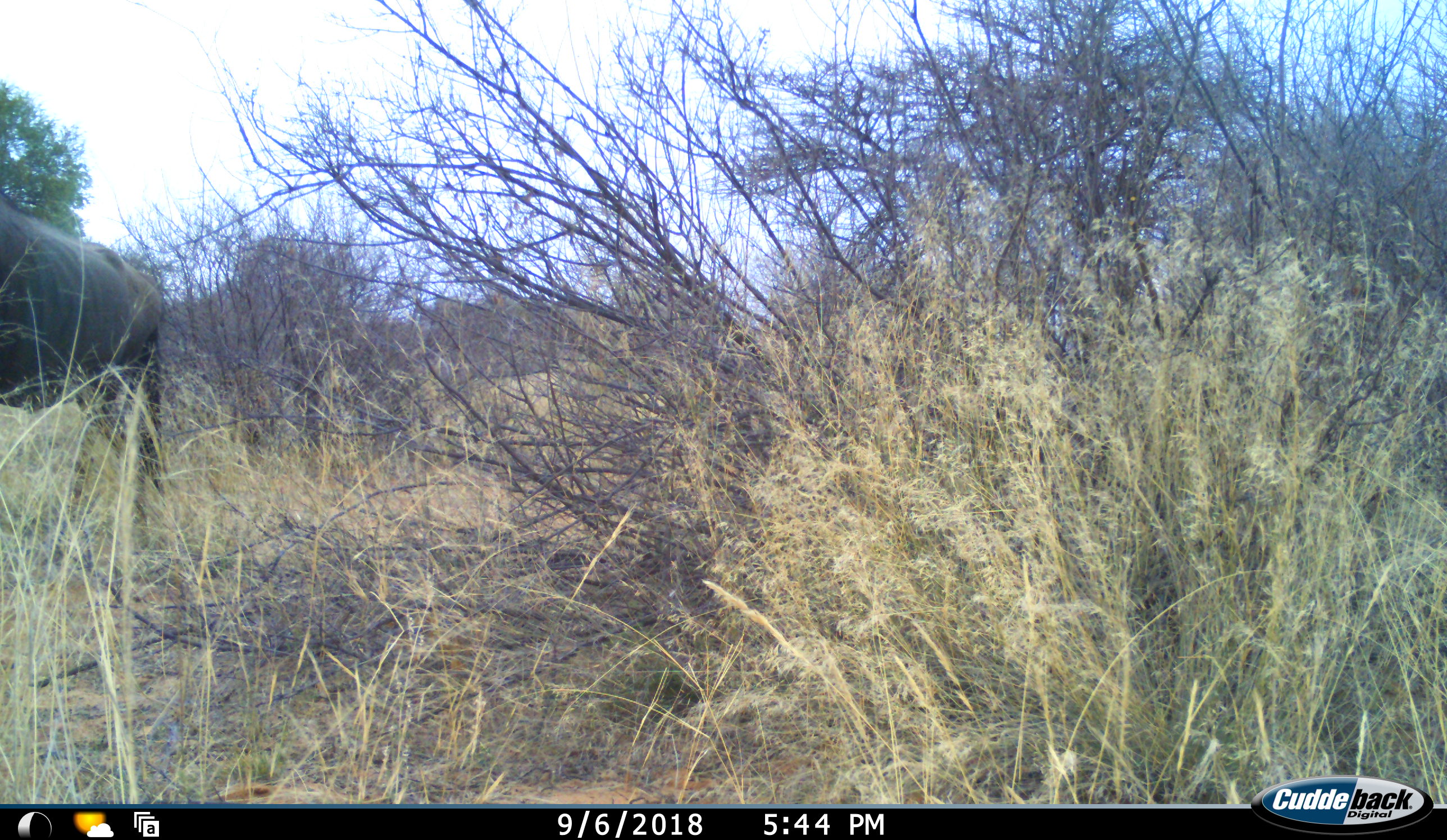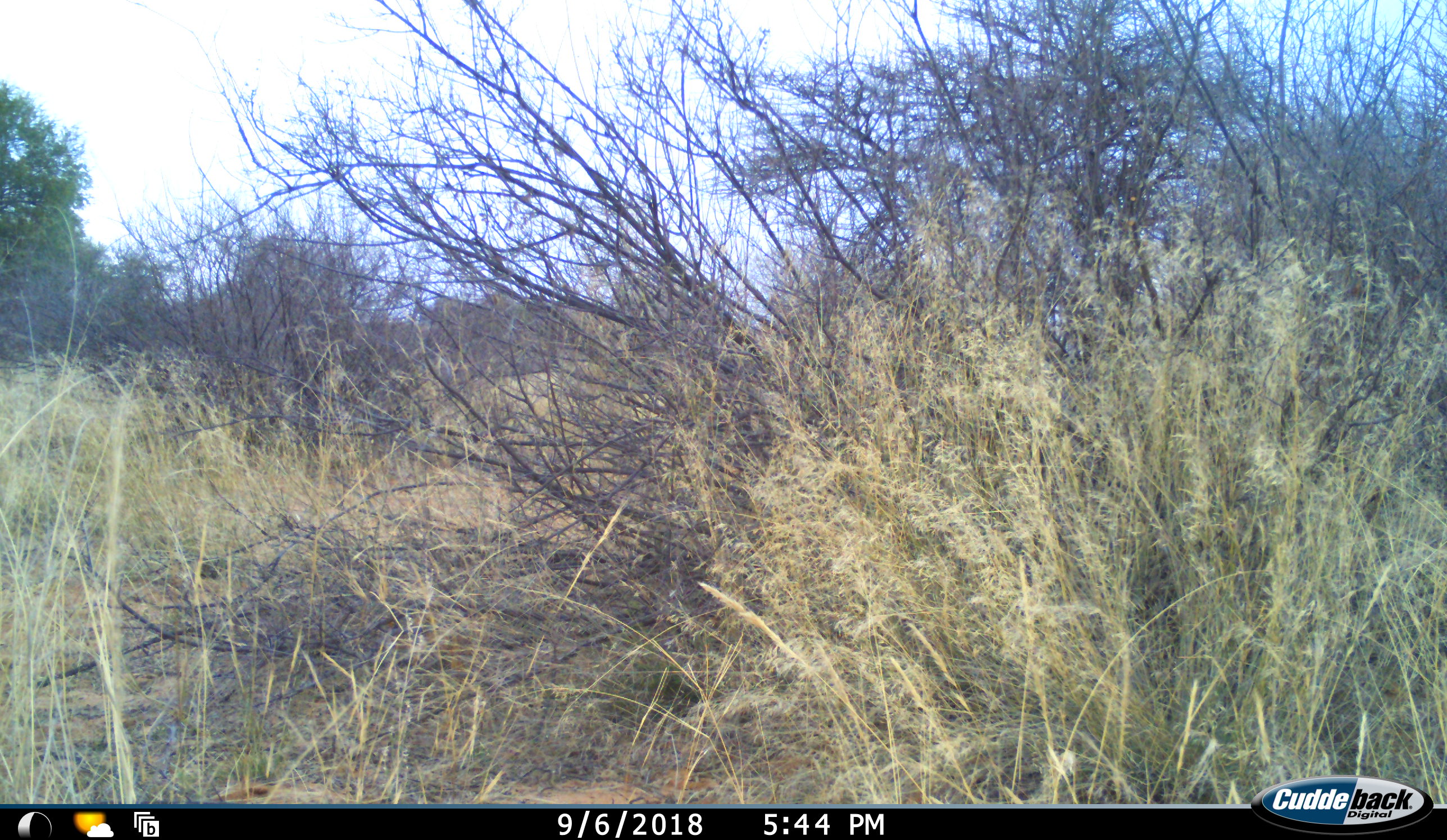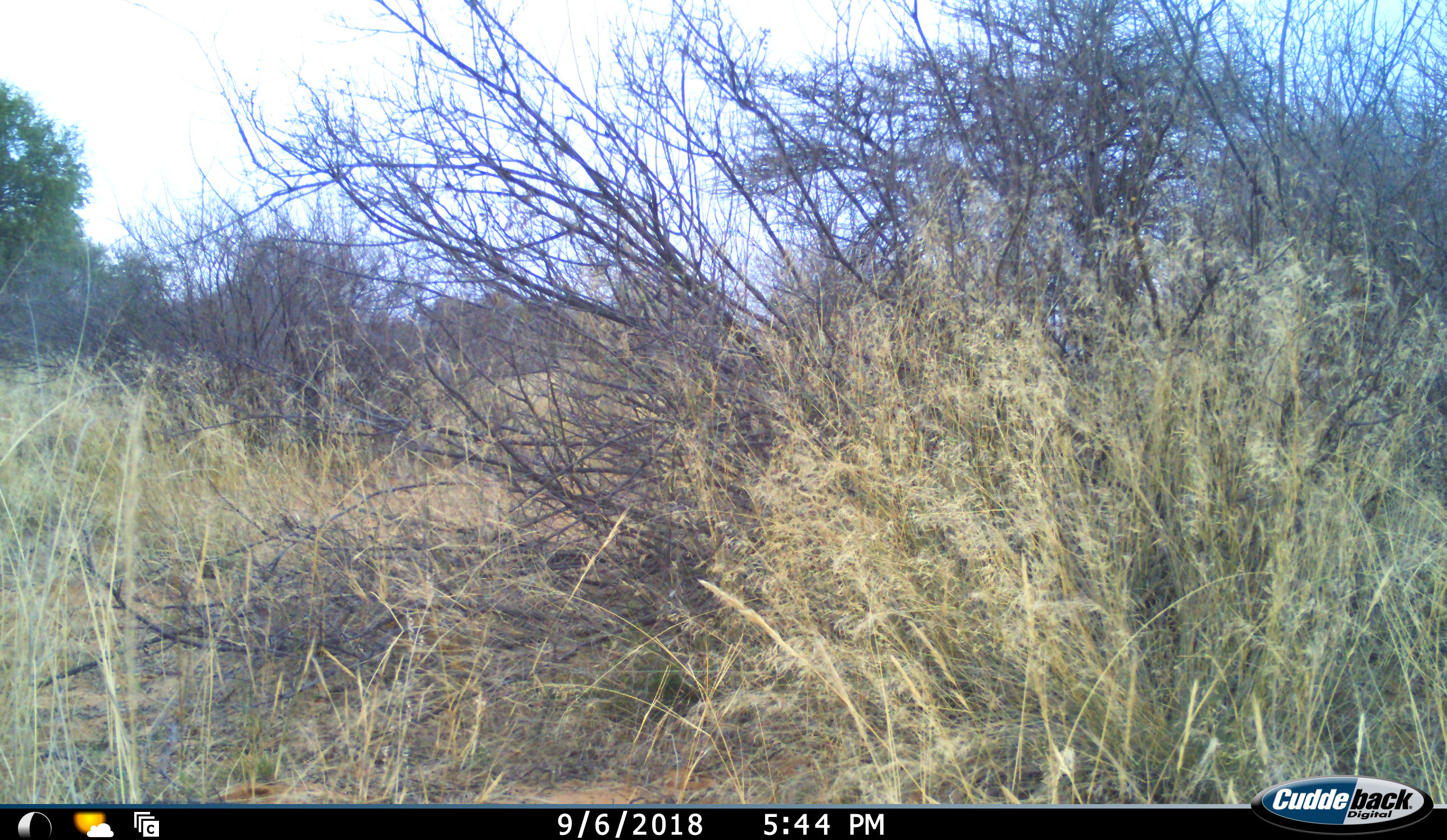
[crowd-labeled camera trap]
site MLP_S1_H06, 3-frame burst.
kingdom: Animalia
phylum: Chordata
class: Mammalia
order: Artiodactyla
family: Bovidae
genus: Connochaetes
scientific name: Connochaetes taurinus taurinus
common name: blue wildebeest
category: wildebeestblue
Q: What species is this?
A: Wildebeestblue (blue wildebeest) (Connochaetes taurinus taurinus).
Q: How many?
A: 1.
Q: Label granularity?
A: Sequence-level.